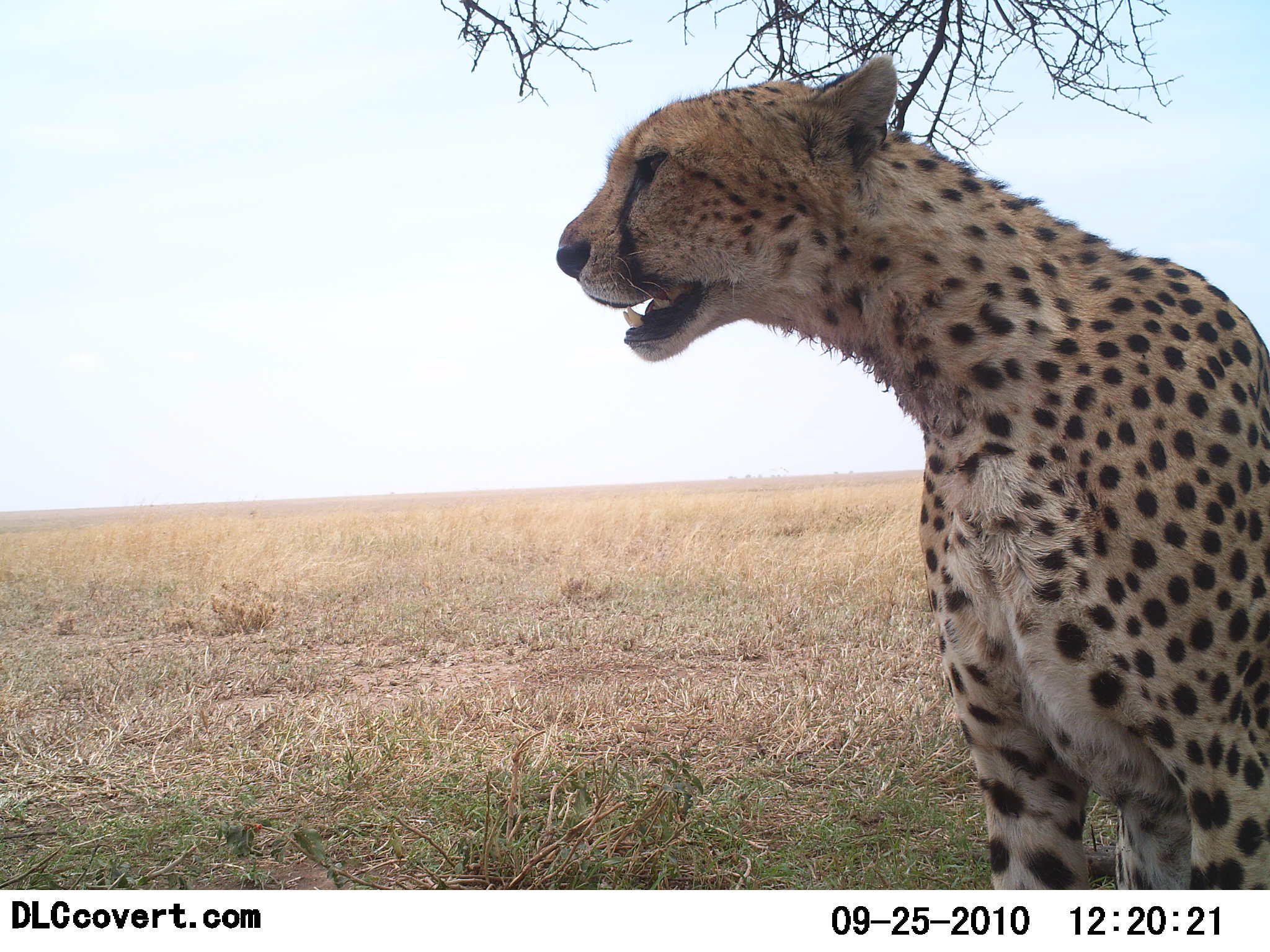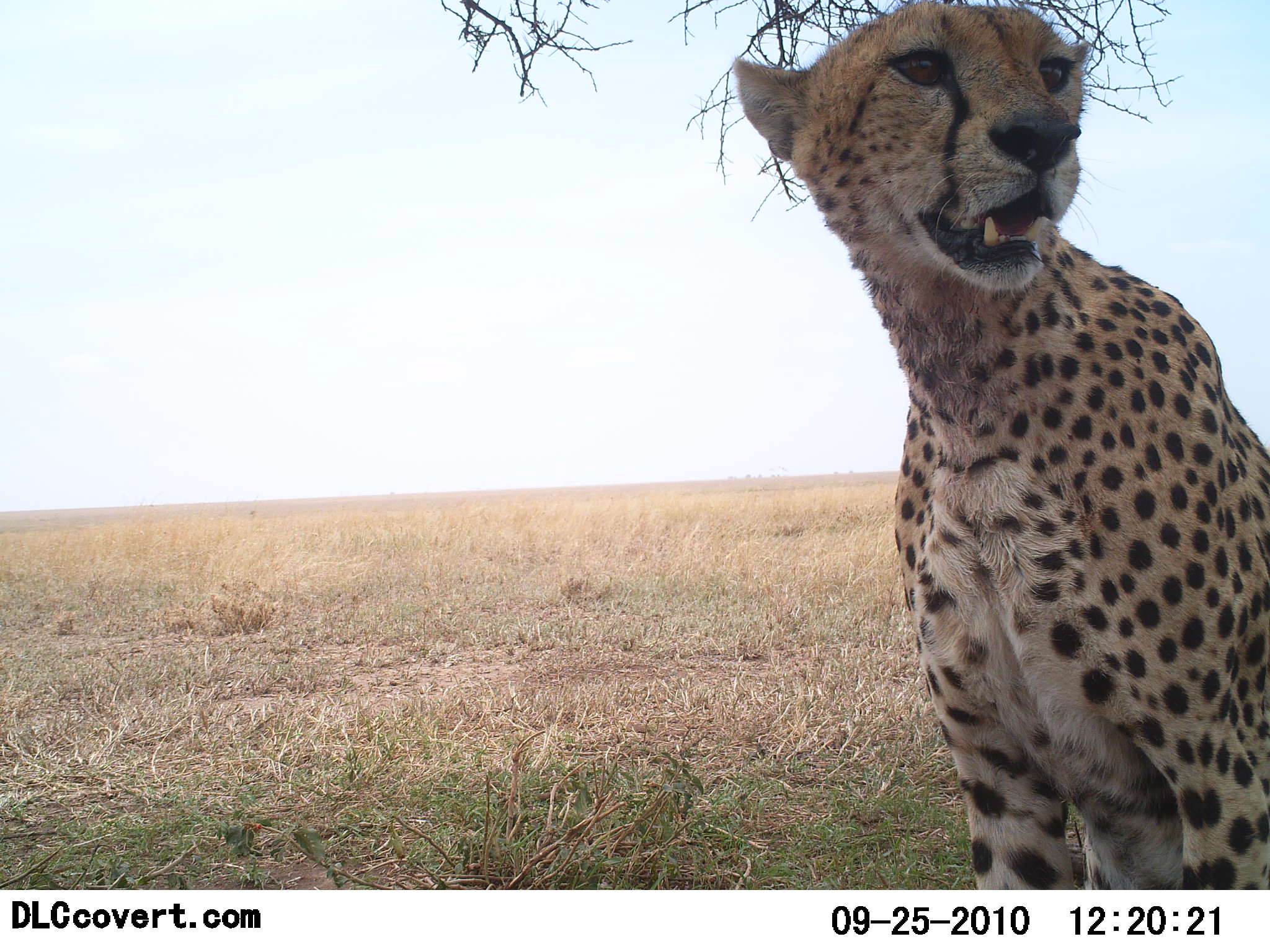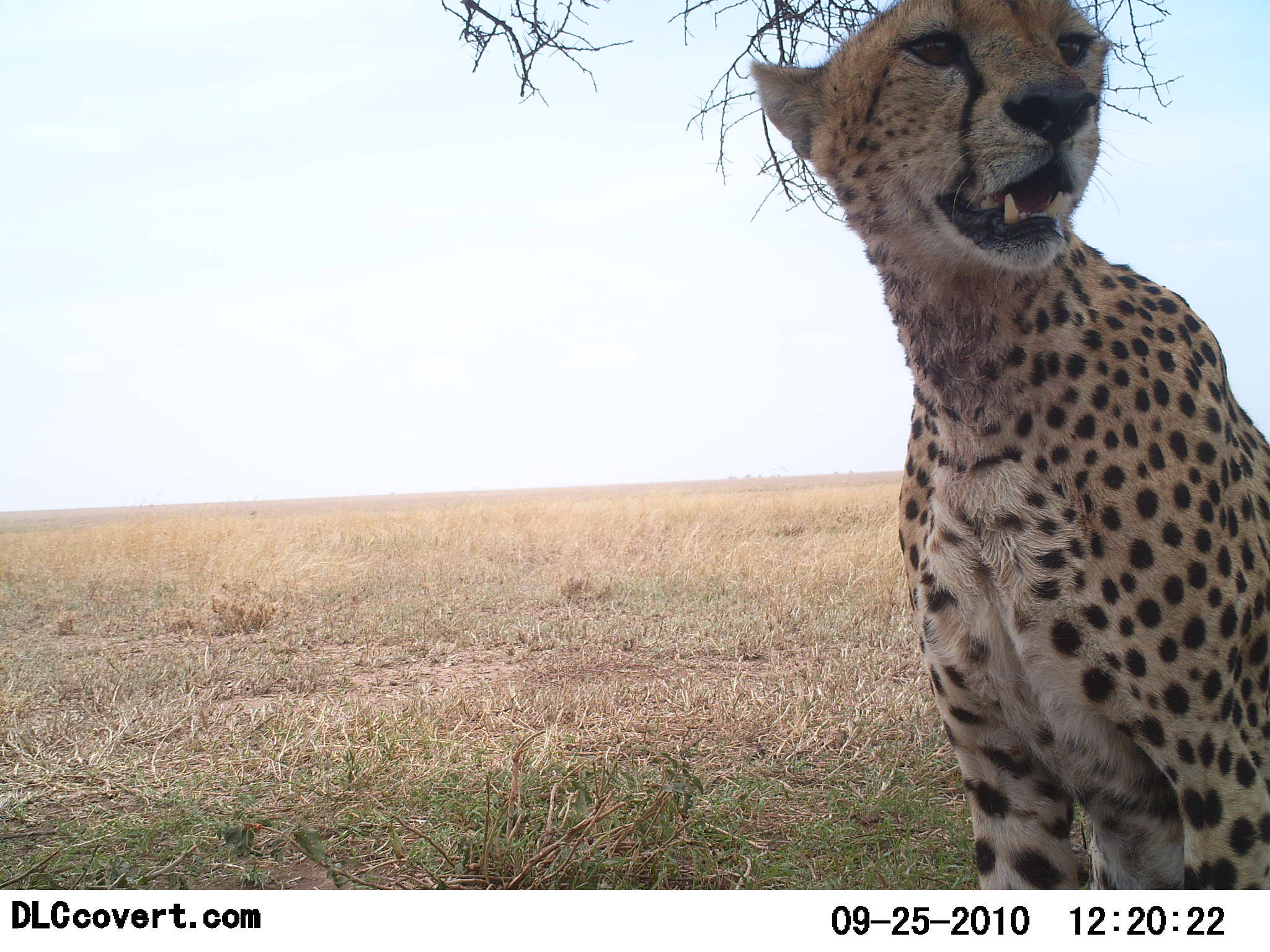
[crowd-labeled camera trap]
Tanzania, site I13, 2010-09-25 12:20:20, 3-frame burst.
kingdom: Animalia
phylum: Chordata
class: Mammalia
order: Carnivora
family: Felidae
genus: Acinonyx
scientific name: Acinonyx jubatus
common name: cheetah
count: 1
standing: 7%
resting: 93%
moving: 7%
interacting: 0%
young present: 0%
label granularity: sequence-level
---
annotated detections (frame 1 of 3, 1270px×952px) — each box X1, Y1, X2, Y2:
animal: 556, 53, 1270, 891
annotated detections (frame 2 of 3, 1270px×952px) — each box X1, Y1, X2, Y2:
animal: 732, 0, 1270, 890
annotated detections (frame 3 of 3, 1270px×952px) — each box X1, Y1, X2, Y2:
animal: 749, 0, 1270, 890